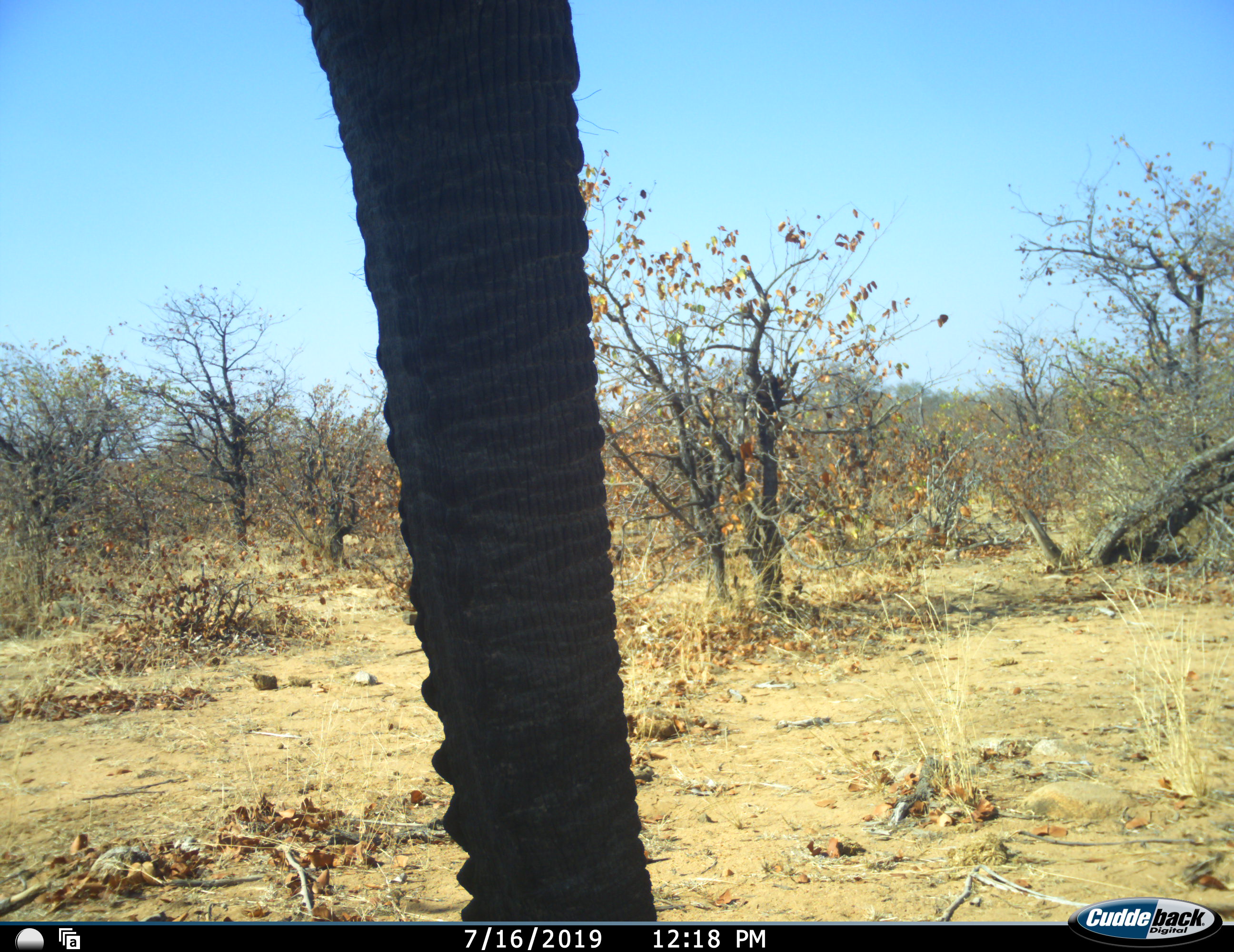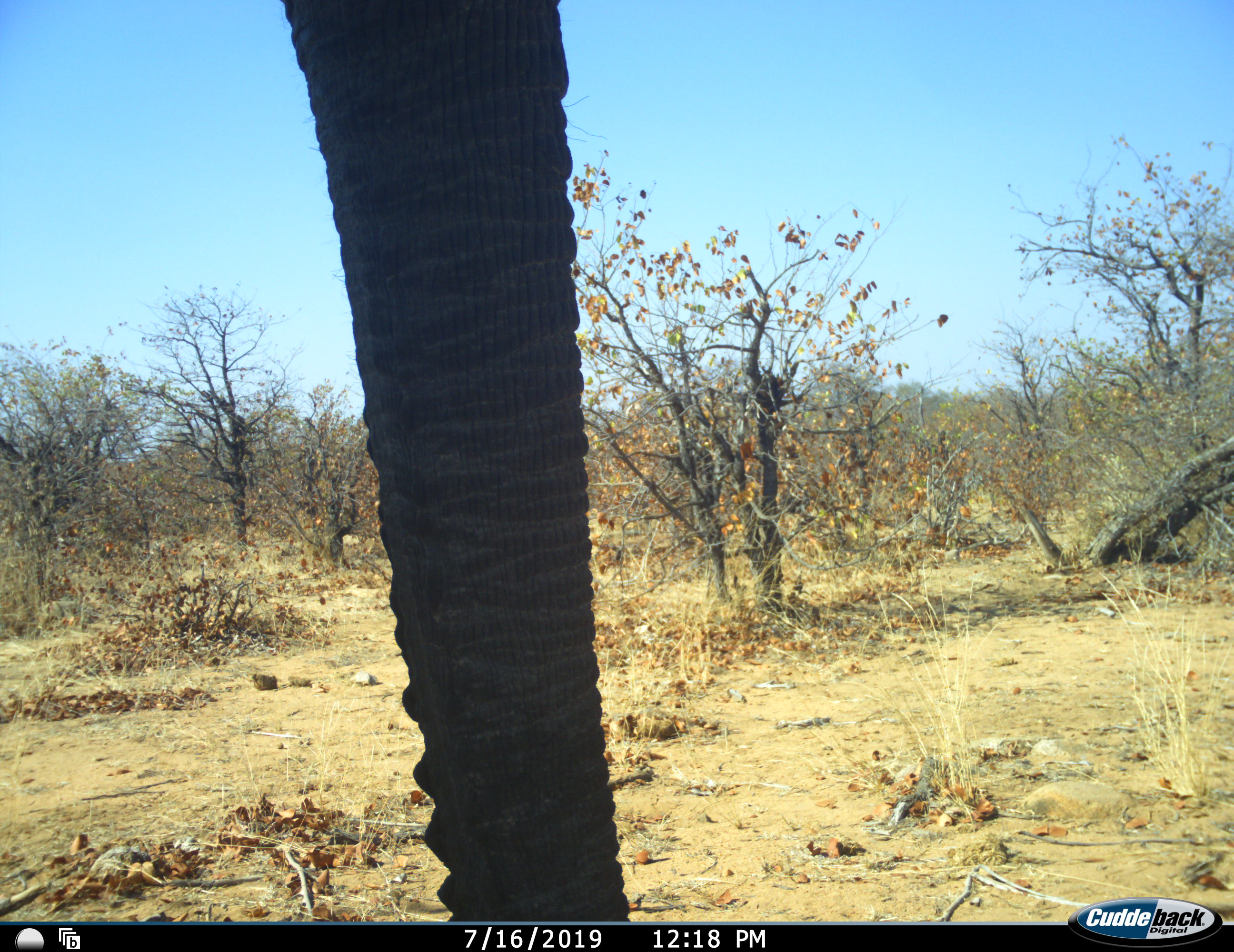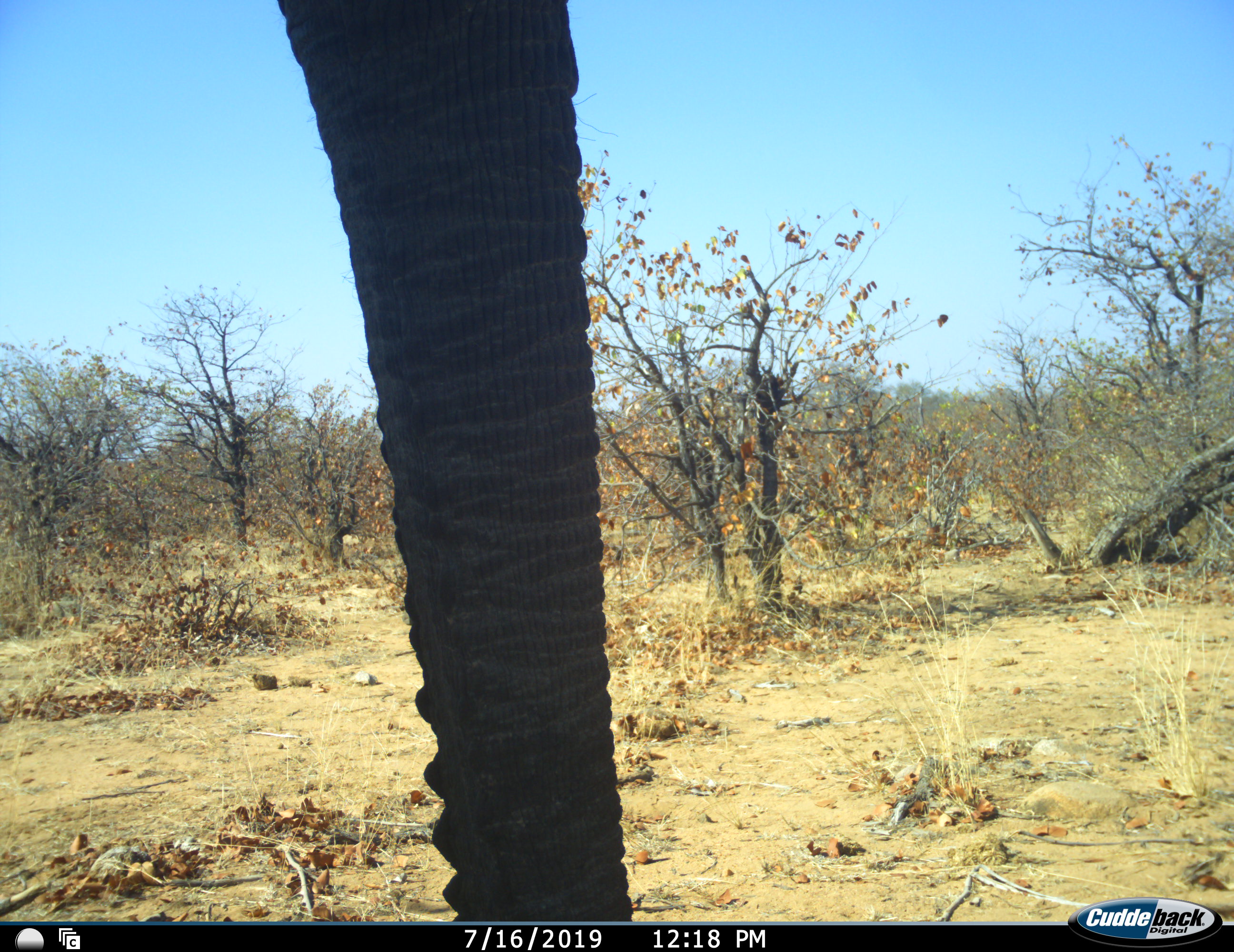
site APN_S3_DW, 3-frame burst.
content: unidentified animal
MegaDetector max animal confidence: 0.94